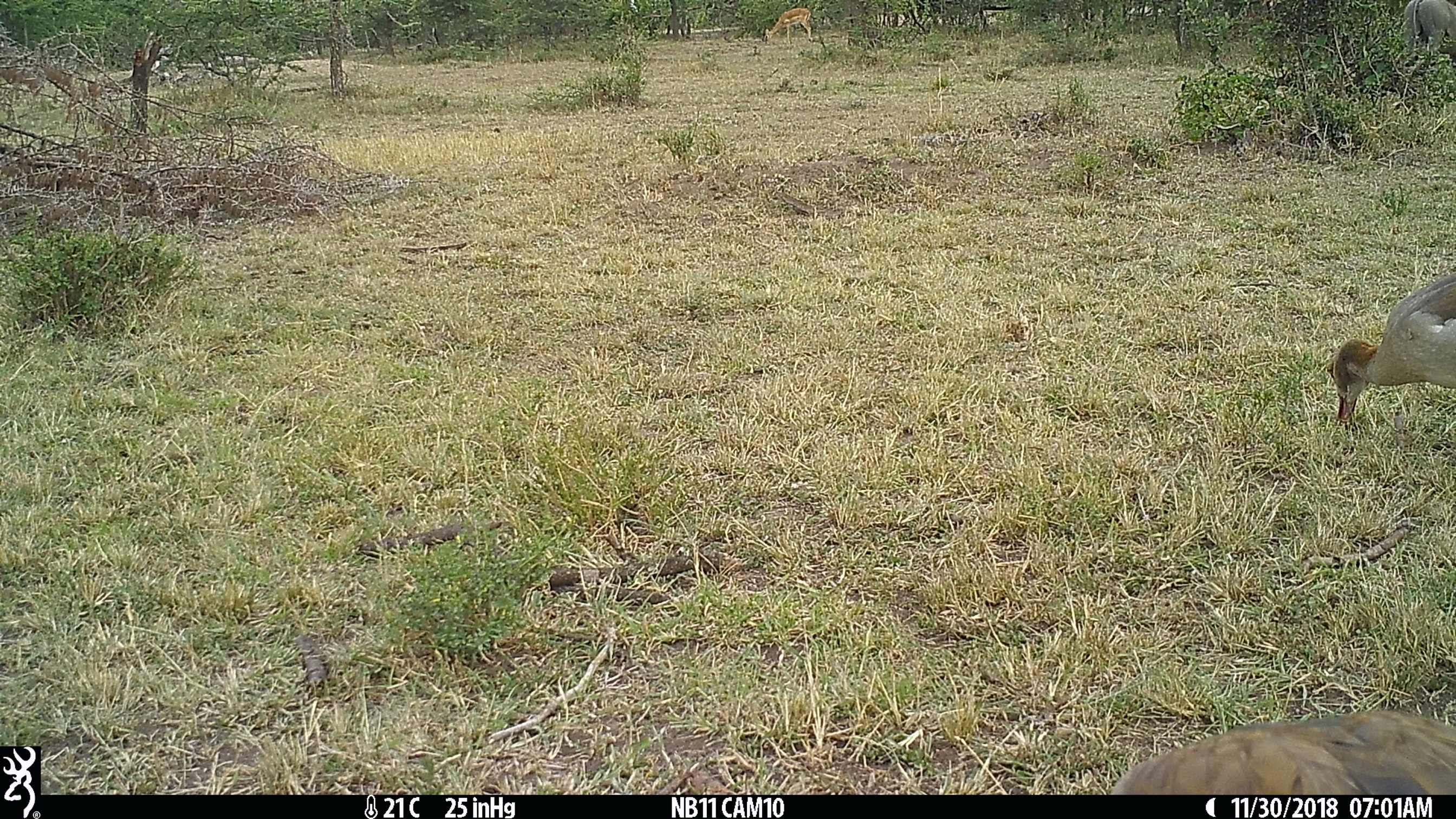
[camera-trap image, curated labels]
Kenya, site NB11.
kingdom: Animalia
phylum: Chordata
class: Mammalia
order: Artiodactyla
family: Suidae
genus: Phacochoerus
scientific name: Phacochoerus africanus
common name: common warthog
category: warthog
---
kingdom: Animalia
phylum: Chordata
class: Aves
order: Anseriformes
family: Anatidae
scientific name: Anatidae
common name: goose